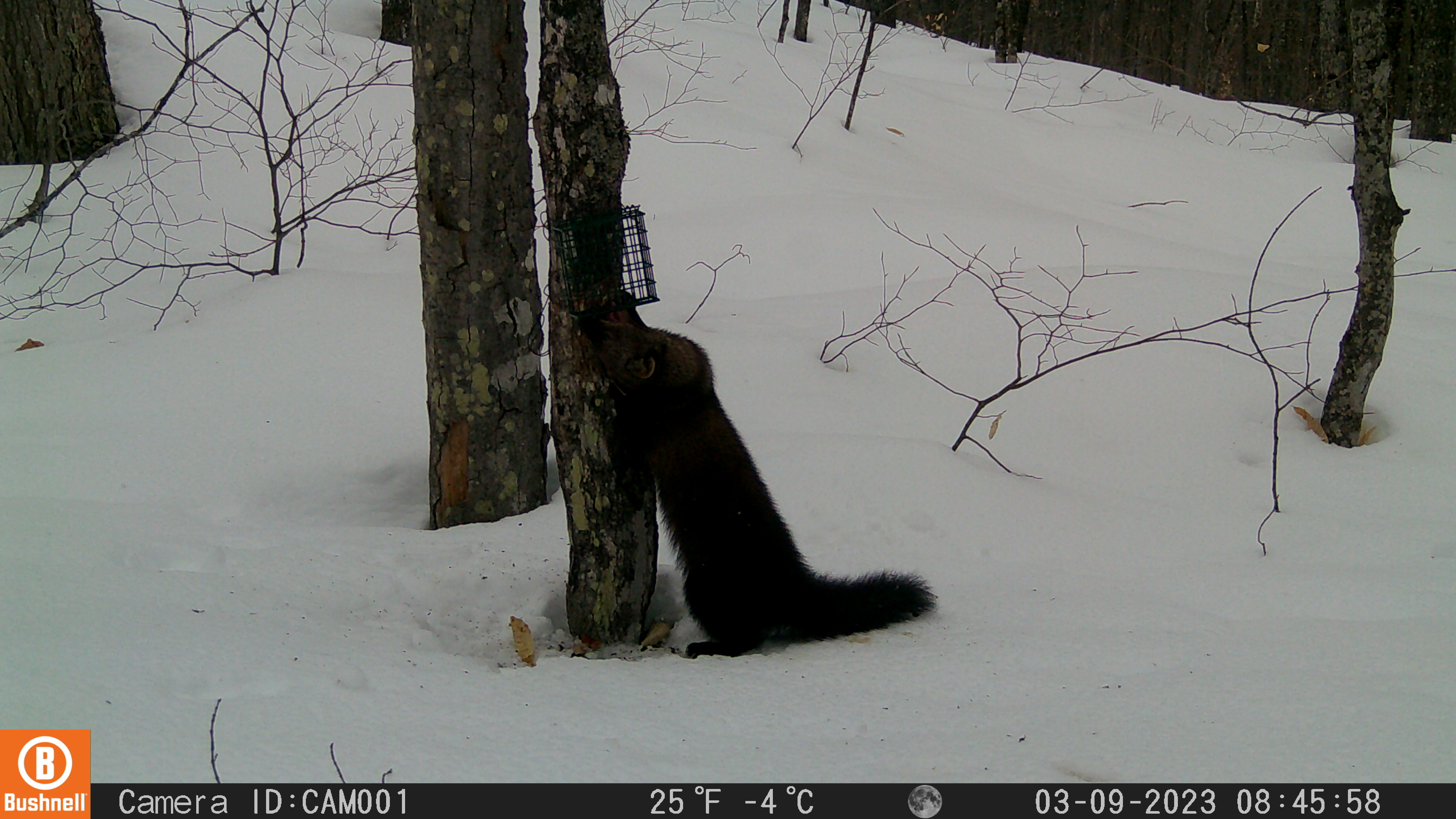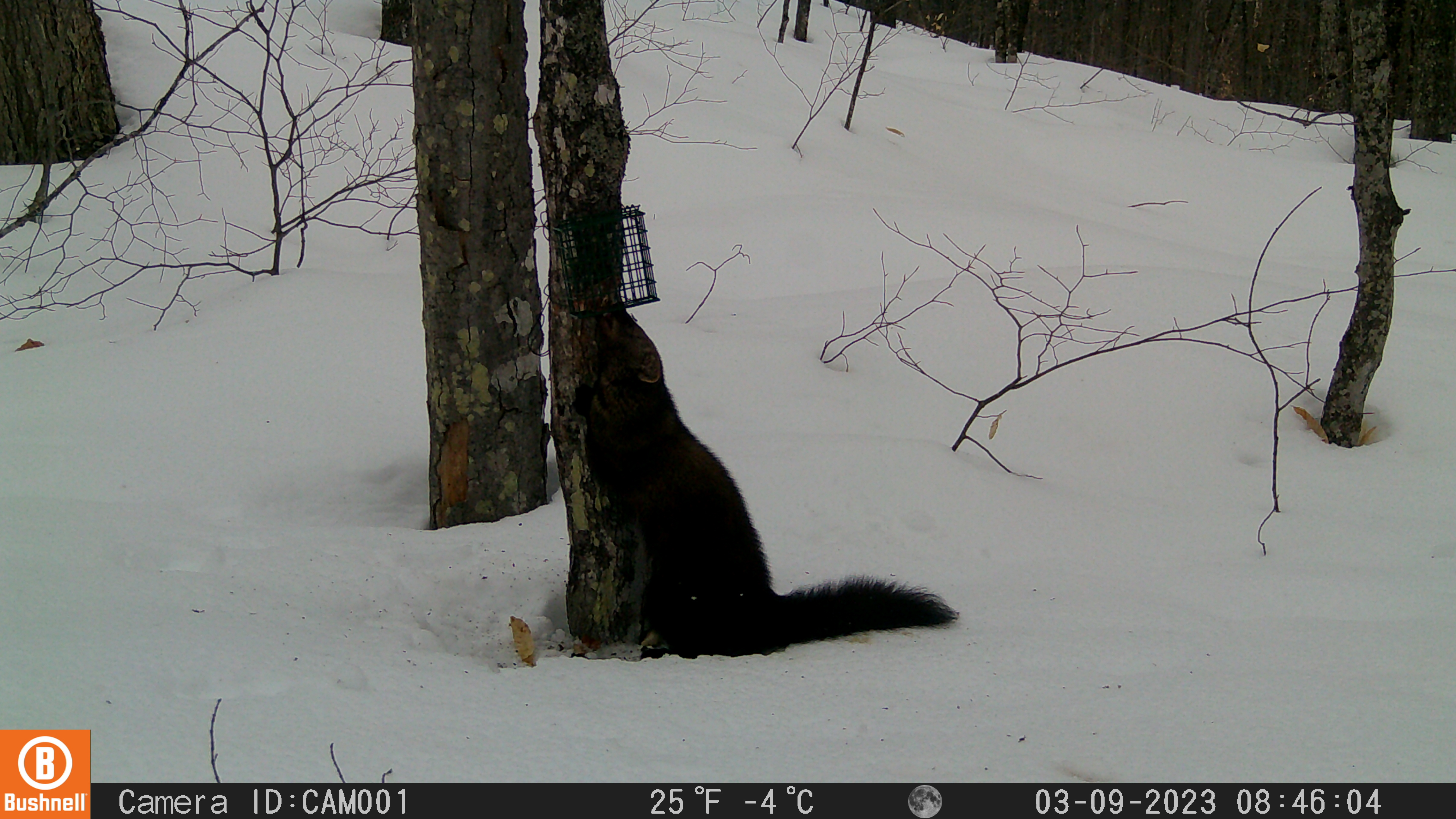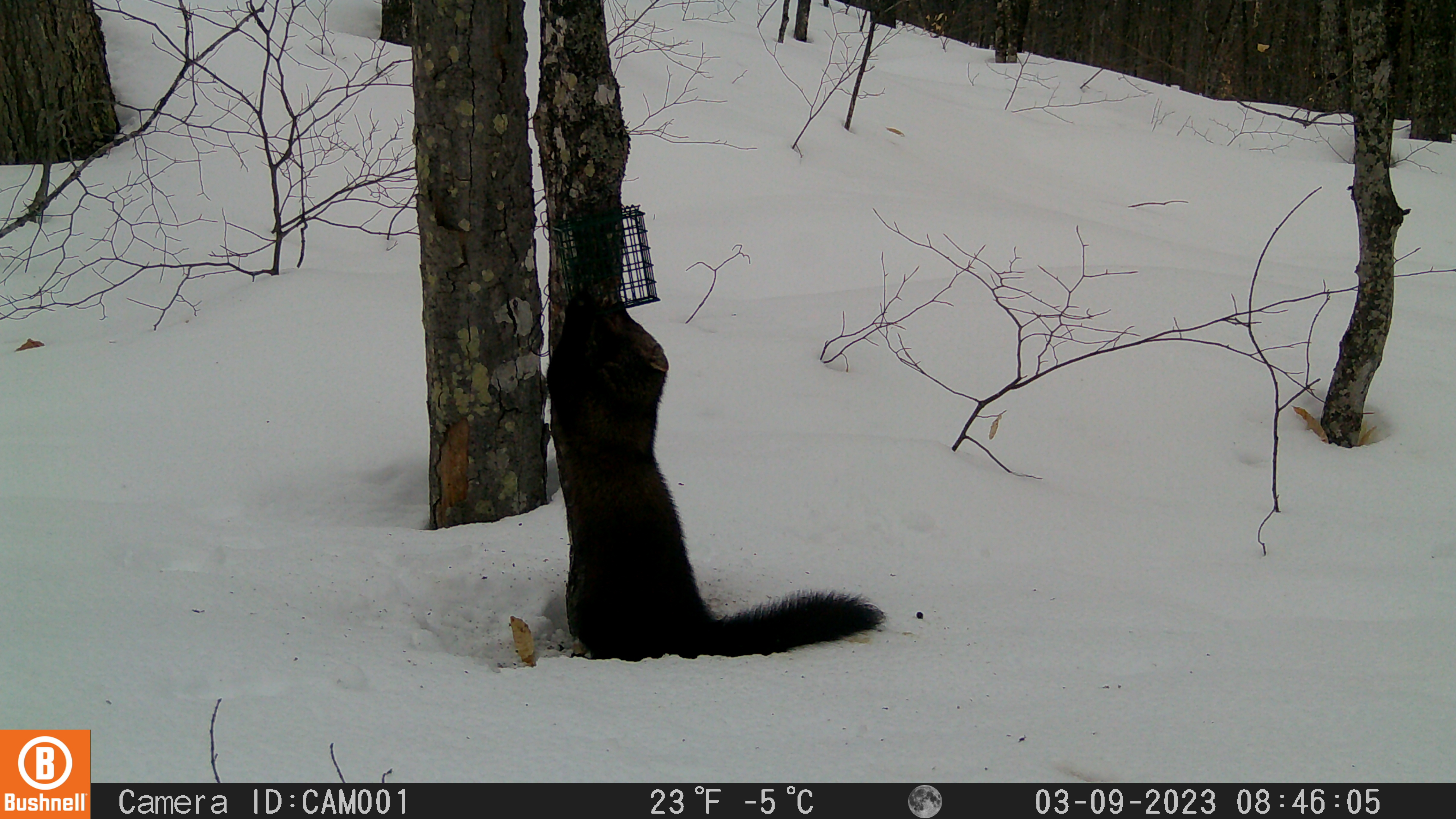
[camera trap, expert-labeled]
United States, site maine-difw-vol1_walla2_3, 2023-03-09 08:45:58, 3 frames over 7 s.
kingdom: Animalia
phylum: Chordata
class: Mammalia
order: Carnivora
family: Mustelidae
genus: Pekania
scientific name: Pekania pennanti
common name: fisher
Fisher (Pekania pennanti).